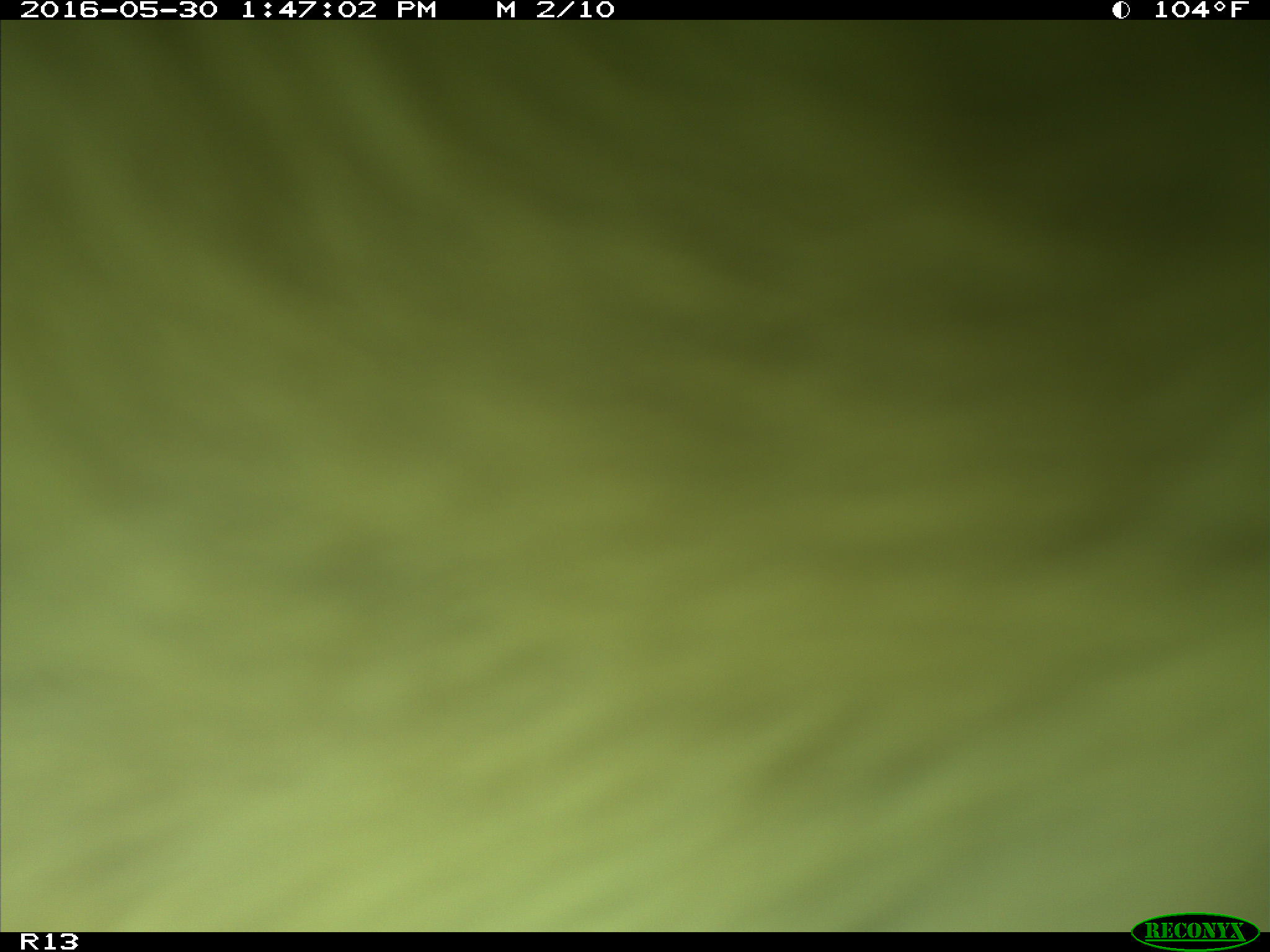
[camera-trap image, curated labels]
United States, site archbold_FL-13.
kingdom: Animalia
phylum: Chordata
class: Mammalia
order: Artiodactyla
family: Bovidae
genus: Bos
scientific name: Bos taurus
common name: domestic cow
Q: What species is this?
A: Bos taurus (domestic cow).